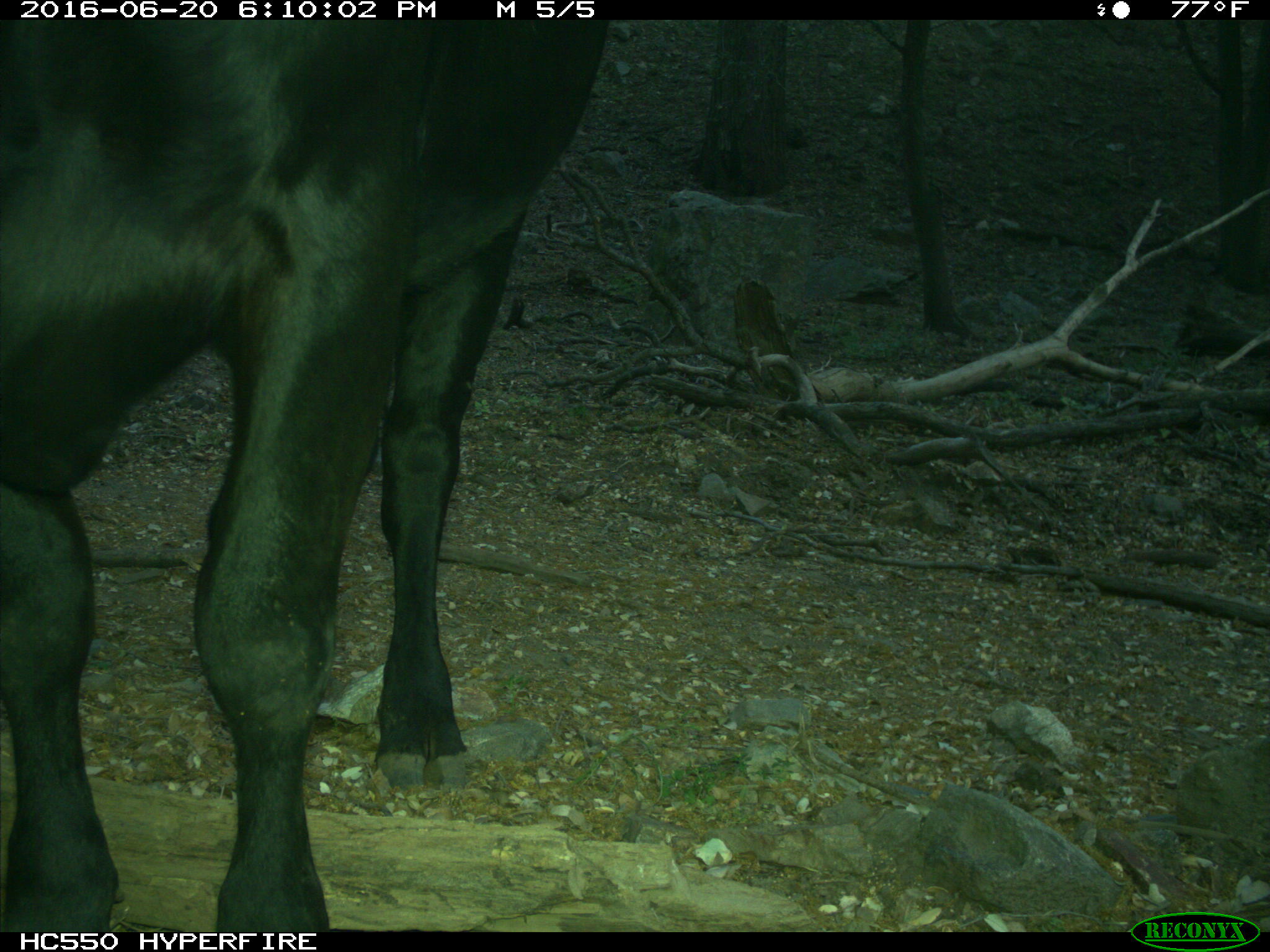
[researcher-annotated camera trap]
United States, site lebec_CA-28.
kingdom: Animalia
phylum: Chordata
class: Mammalia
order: Artiodactyla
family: Bovidae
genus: Bos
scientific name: Bos taurus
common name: domestic cow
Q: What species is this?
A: Bos taurus (domestic cow).